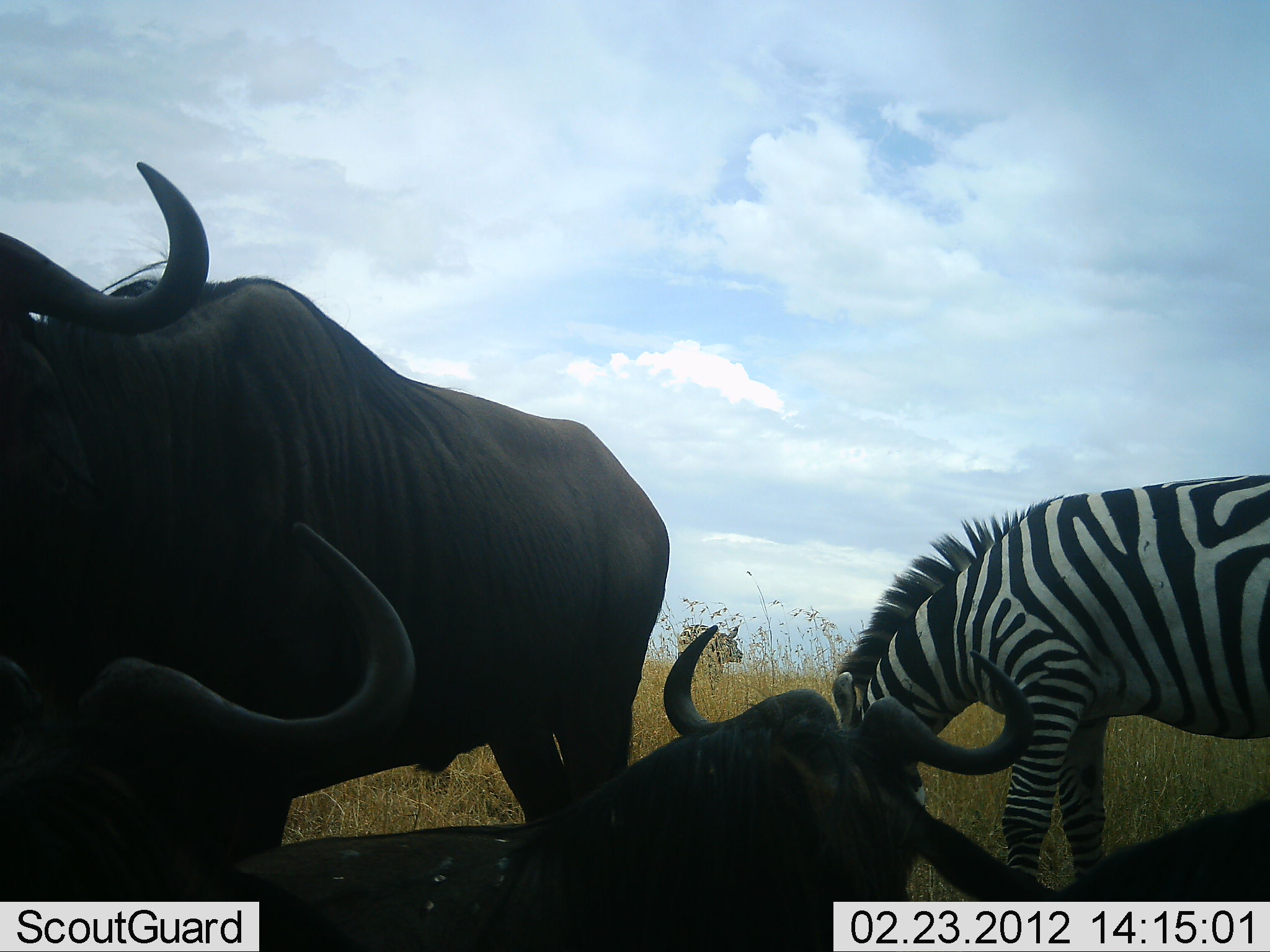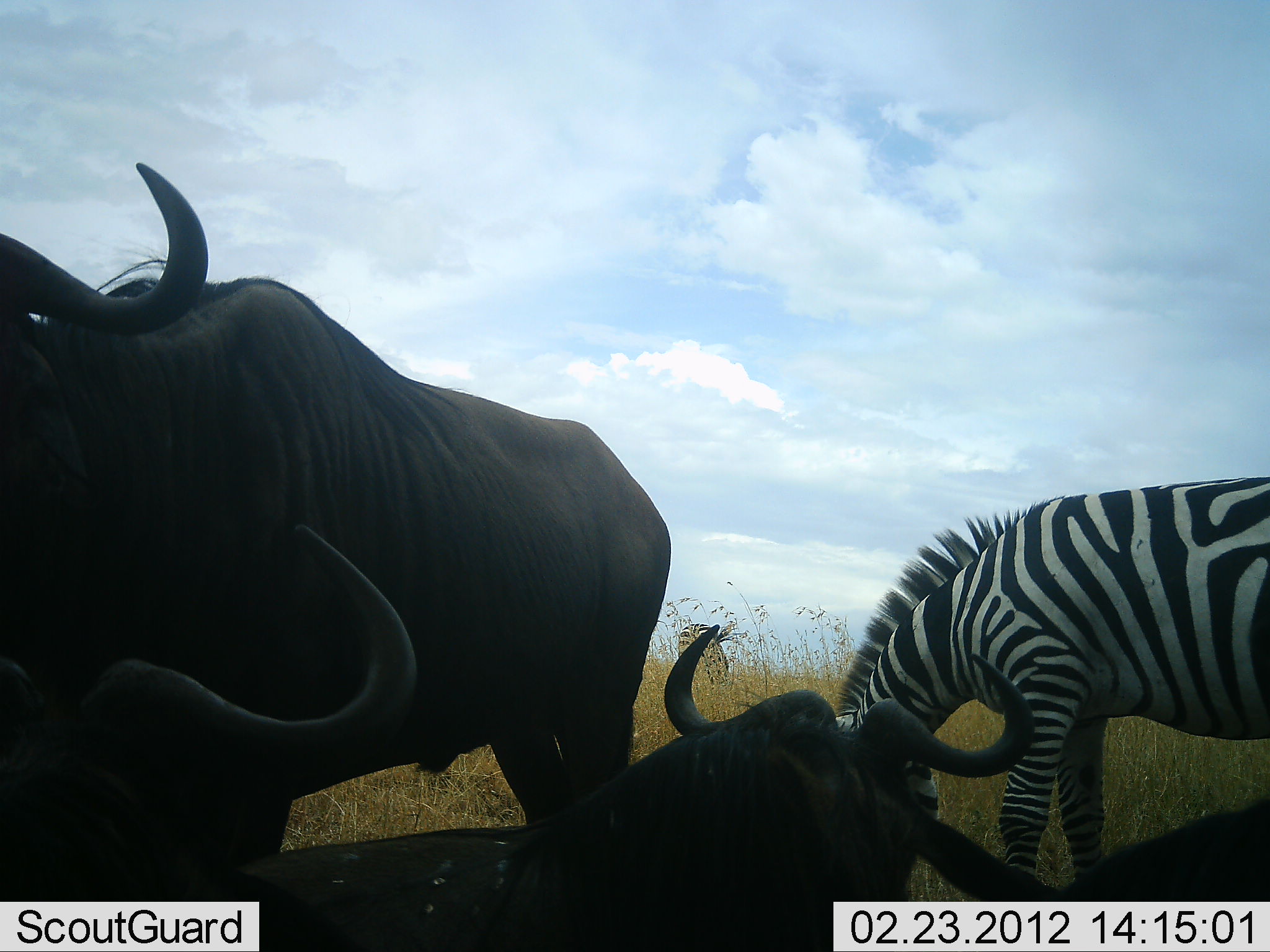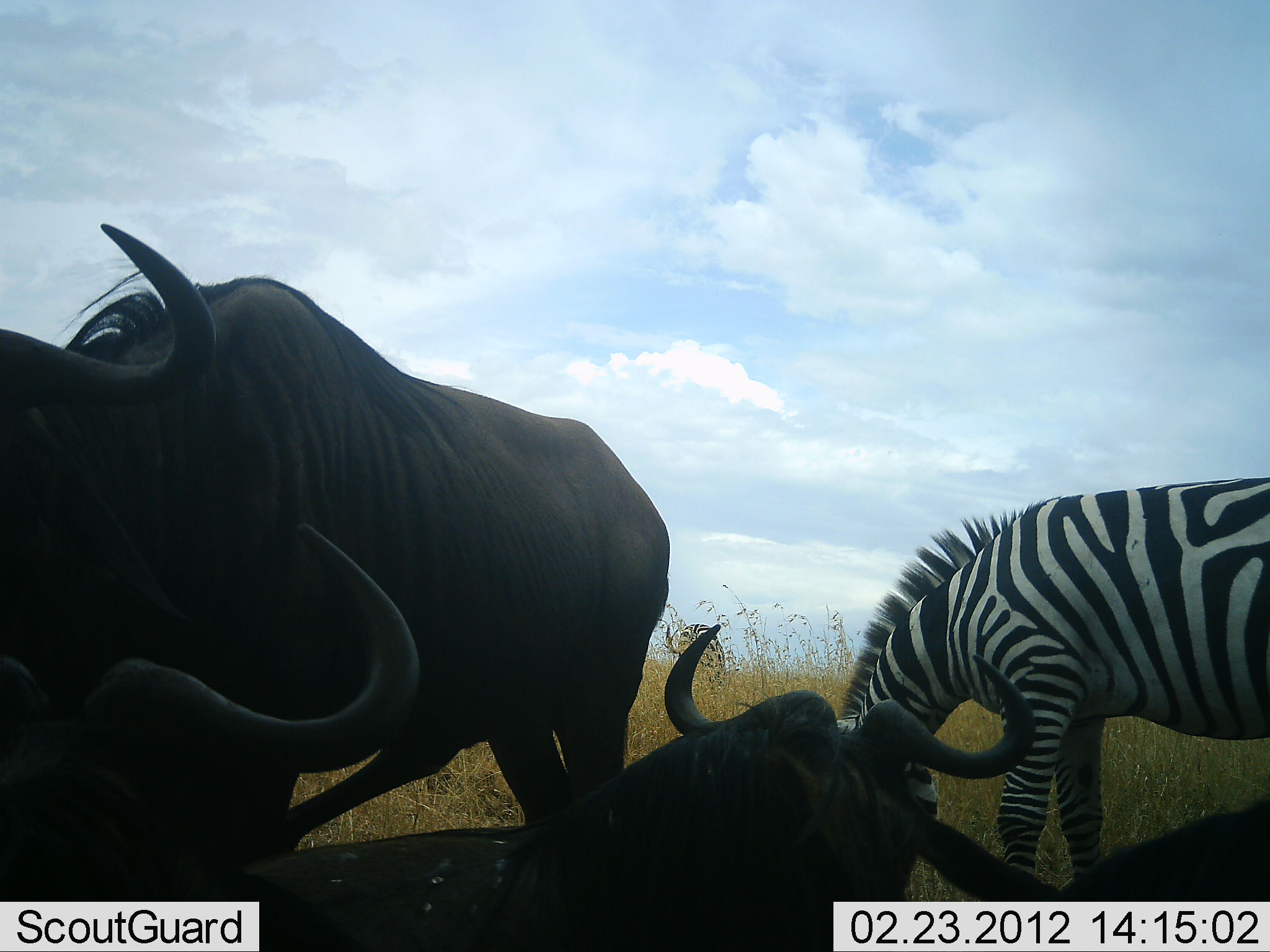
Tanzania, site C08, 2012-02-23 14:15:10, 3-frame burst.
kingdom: Animalia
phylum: Chordata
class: Mammalia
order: Artiodactyla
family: Bovidae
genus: Connochaetes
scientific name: Connochaetes taurinus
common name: blue wildebeest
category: wildebeest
Wildebeest (blue wildebeest) (Connochaetes taurinus), count 4. Behavior (volunteer vote fractions): standing 87%, resting 100%, moving 0%, interacting 0%. Young present (vote fraction): 0%. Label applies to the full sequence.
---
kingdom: Animalia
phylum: Chordata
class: Mammalia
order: Perissodactyla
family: Equidae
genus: Equus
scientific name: Equus quagga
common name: plains zebra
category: zebra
Zebra (plains zebra) (Equus quagga), count 1. Behavior (volunteer vote fractions): standing 29%, resting 0%, moving 0%, interacting 0%. Young present (vote fraction): 0%. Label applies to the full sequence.